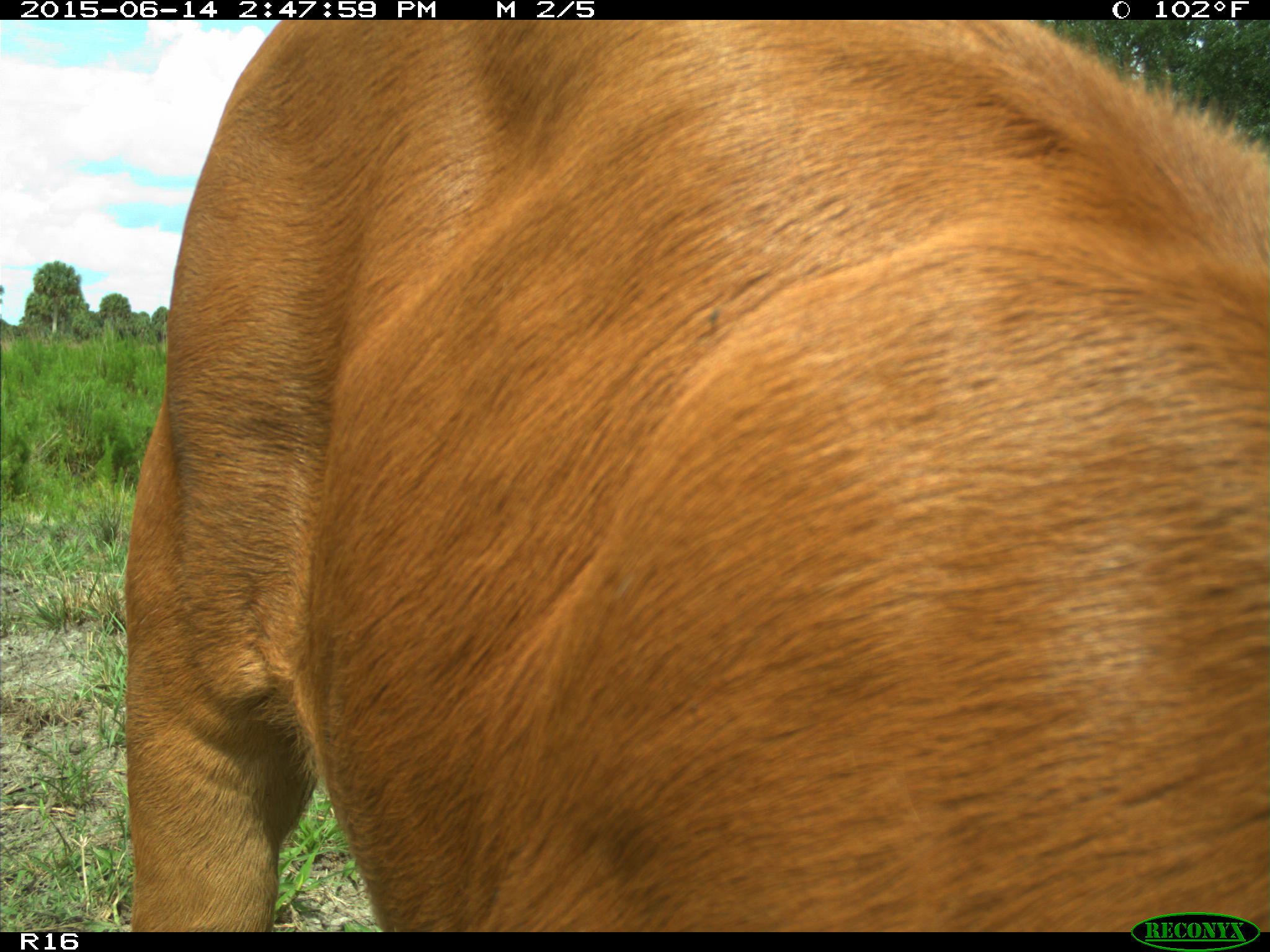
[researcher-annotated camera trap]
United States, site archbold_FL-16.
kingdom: Animalia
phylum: Chordata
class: Mammalia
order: Artiodactyla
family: Bovidae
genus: Bos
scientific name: Bos taurus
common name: domestic cow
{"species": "Bos taurus (domestic cow)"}